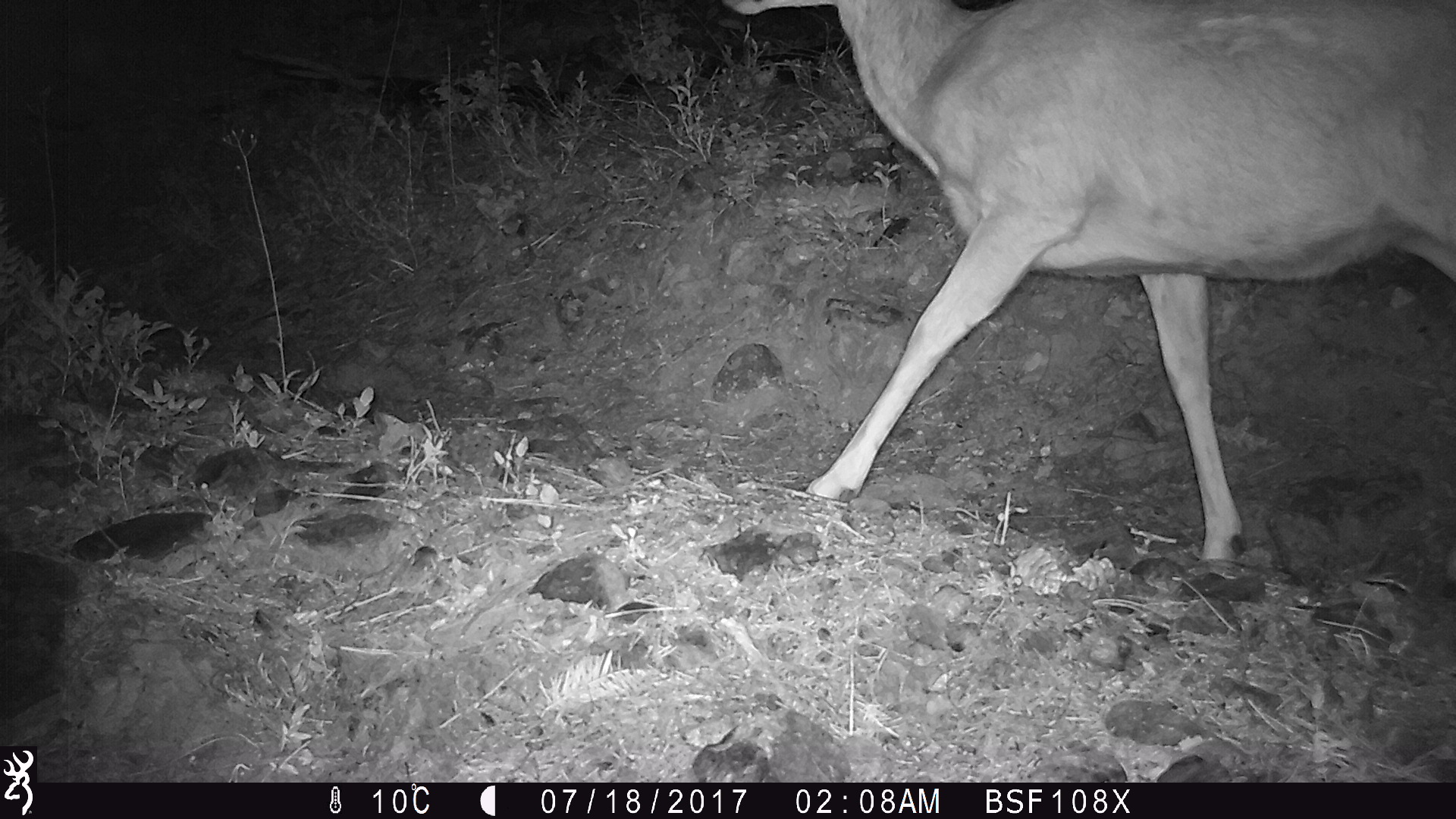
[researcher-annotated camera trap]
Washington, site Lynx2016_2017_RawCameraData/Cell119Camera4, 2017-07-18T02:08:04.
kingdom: Animalia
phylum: Chordata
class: Mammalia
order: Artiodactyla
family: Cervidae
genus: Odocoileus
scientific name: Odocoileus hemionus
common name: mule deer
Odocoileus hemionus (mule deer). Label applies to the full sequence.